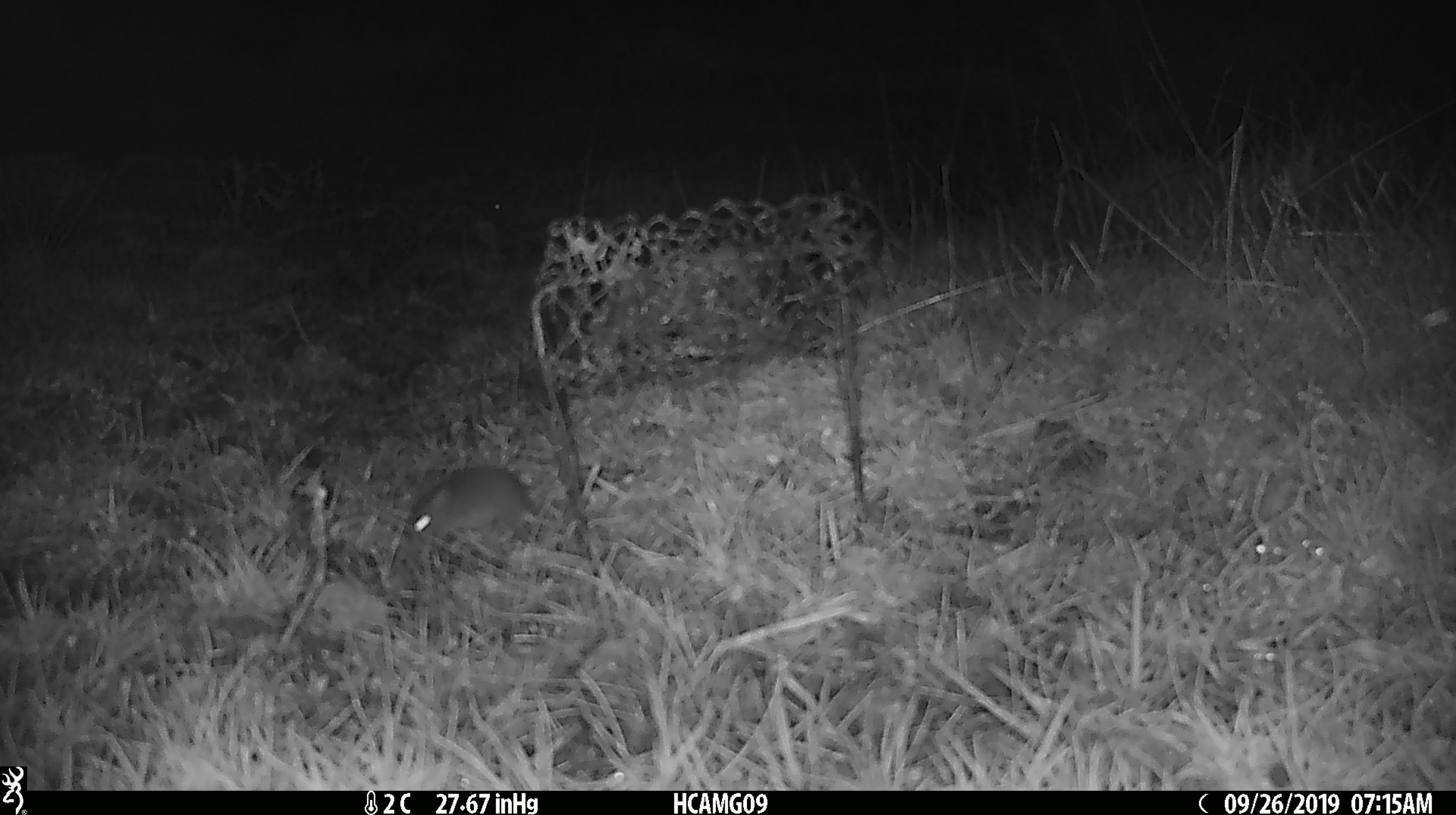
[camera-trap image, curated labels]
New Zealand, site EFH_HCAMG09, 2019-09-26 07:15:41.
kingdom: Animalia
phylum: Chordata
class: Mammalia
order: Rodentia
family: Muridae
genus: Mus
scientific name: Mus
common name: mouse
Mouse (Mus).